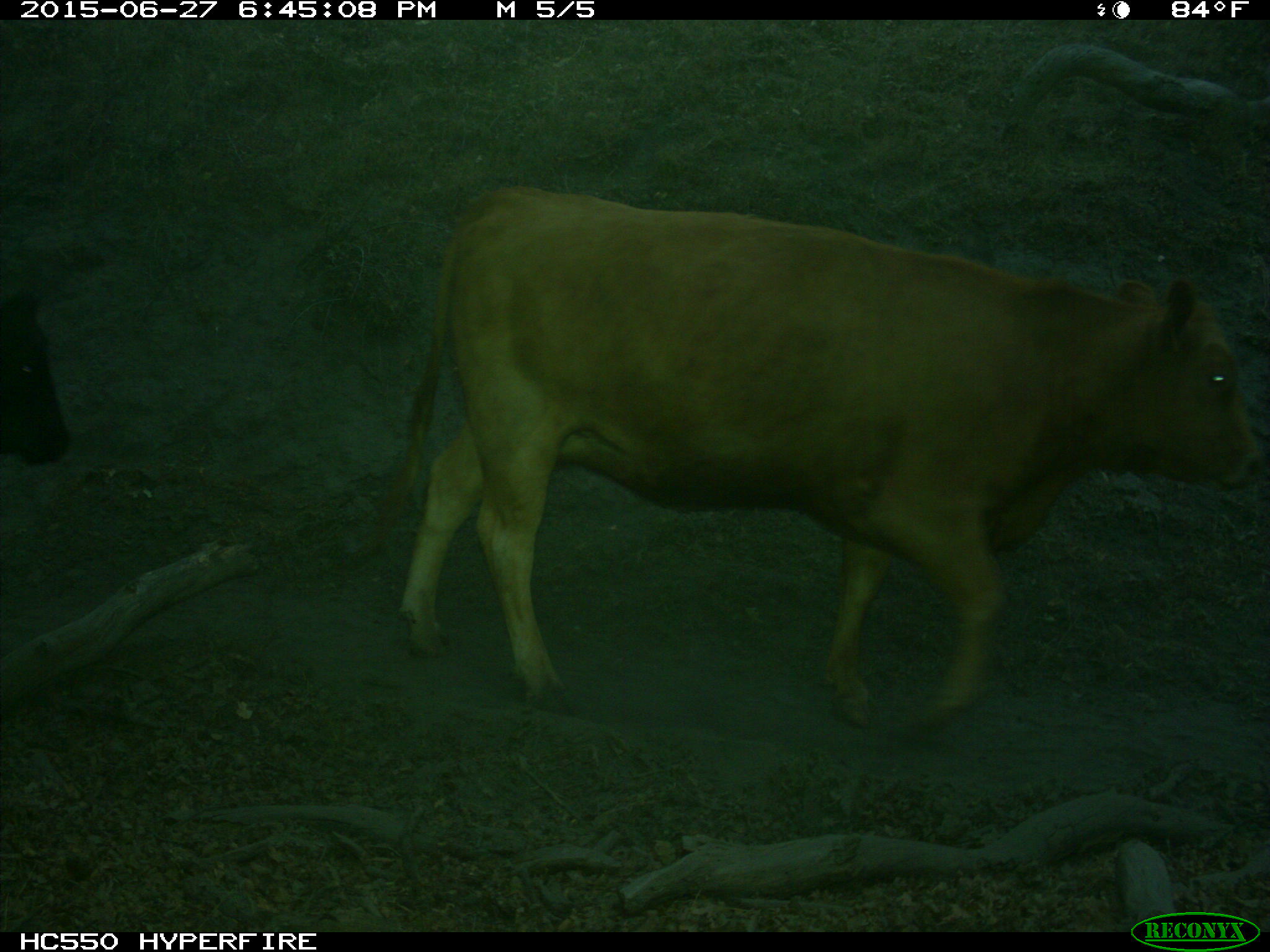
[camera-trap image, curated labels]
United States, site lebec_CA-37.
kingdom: Animalia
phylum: Chordata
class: Mammalia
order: Artiodactyla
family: Bovidae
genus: Bos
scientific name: Bos taurus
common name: domestic cow